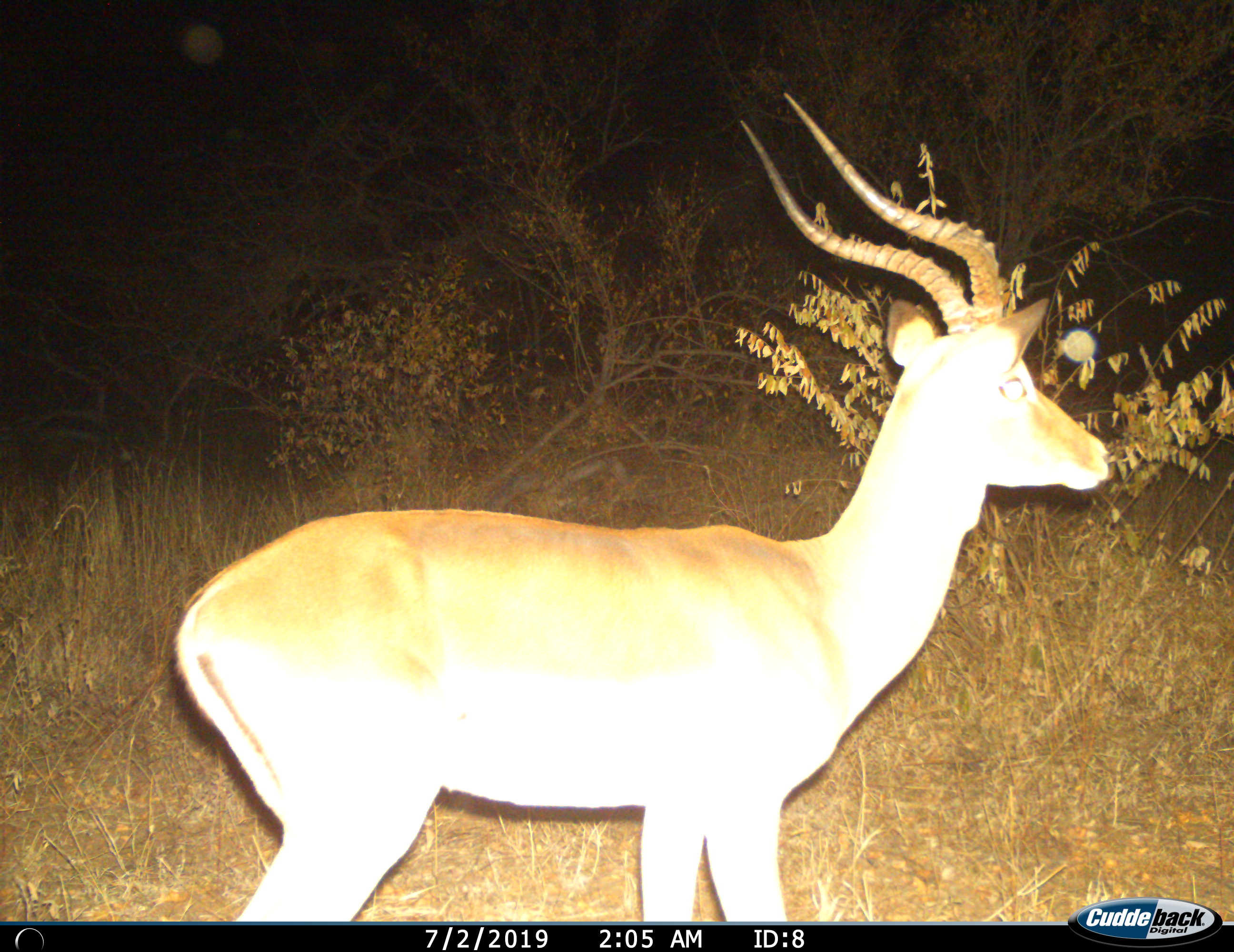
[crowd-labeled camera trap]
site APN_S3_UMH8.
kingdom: Animalia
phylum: Chordata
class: Mammalia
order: Artiodactyla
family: Bovidae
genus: Aepyceros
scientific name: Aepyceros melampus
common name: impala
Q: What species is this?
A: Impala (Aepyceros melampus).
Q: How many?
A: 1.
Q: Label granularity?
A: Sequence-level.